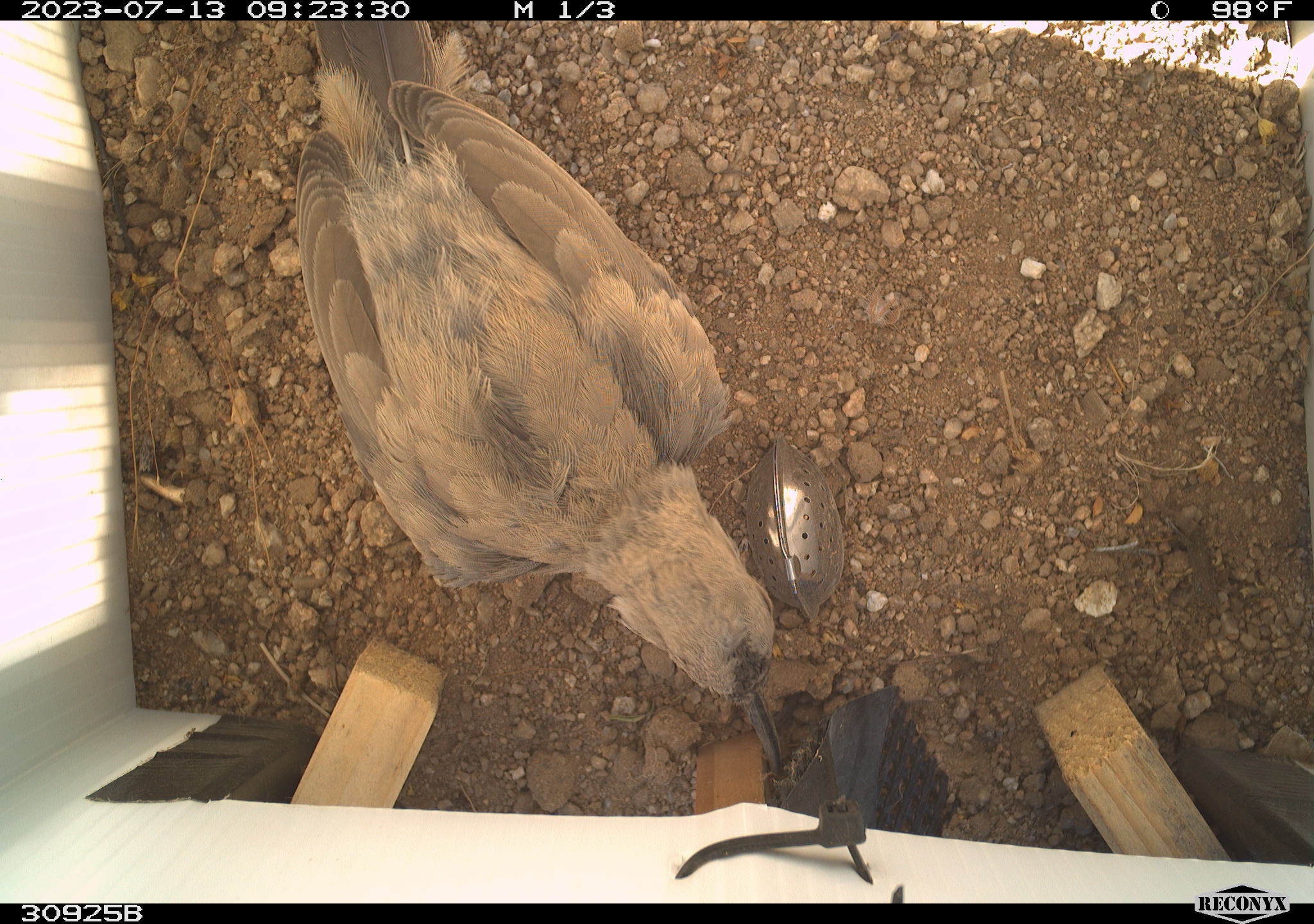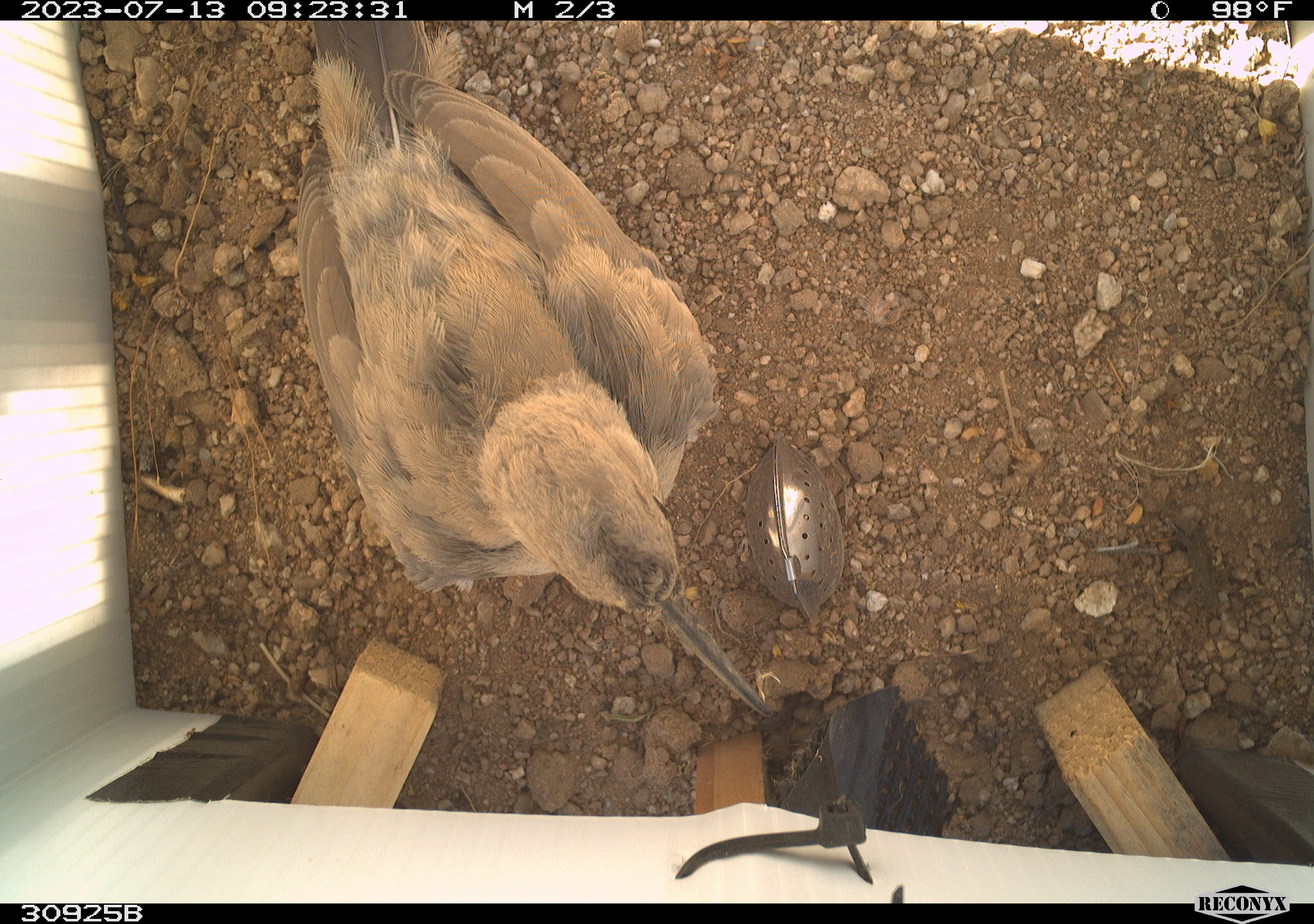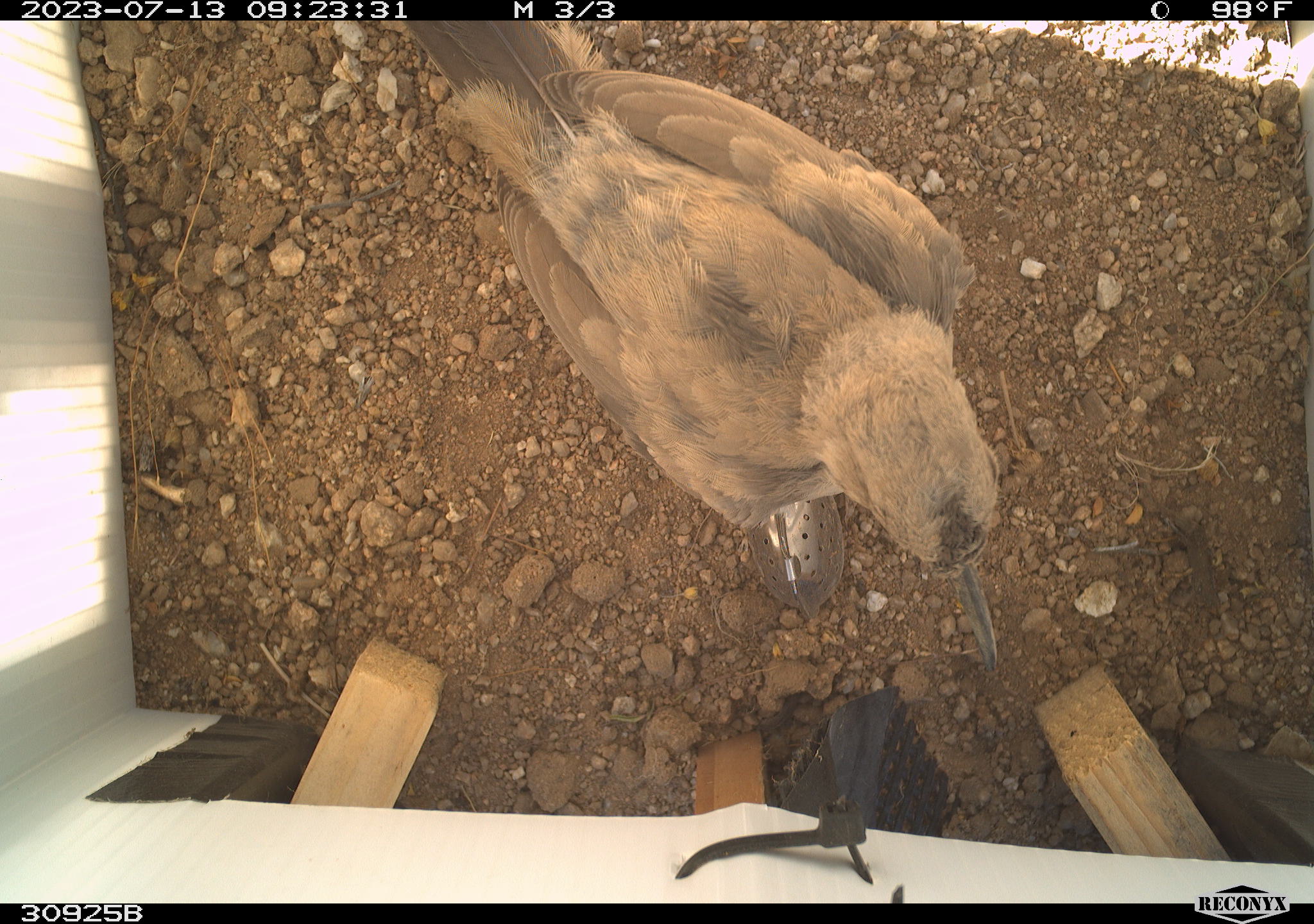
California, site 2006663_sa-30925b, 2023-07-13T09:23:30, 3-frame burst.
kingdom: Animalia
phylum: Chordata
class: Aves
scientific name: Aves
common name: bird